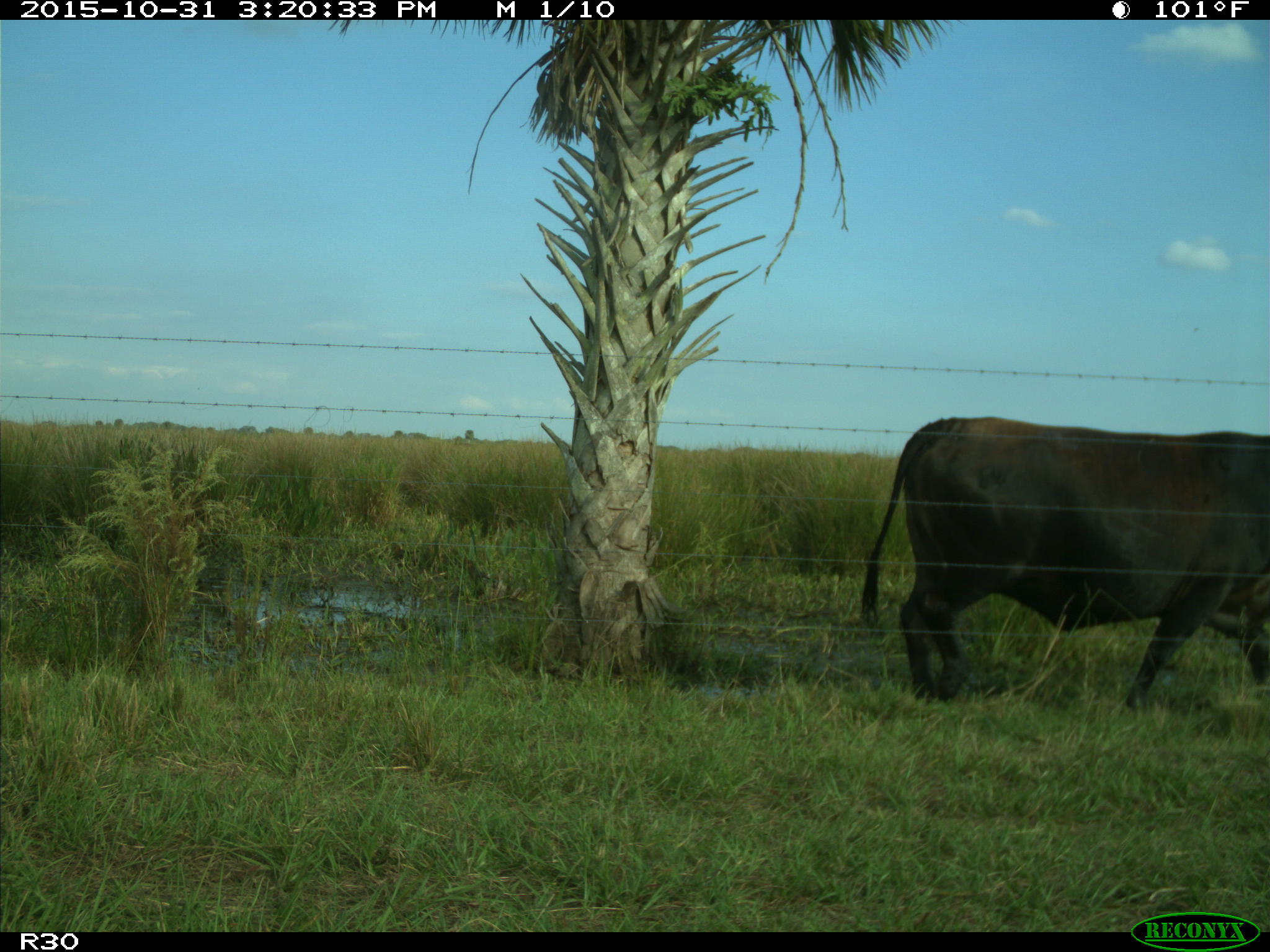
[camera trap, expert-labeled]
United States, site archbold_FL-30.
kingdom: Animalia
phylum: Chordata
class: Mammalia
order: Artiodactyla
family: Bovidae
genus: Bos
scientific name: Bos taurus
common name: domestic cow